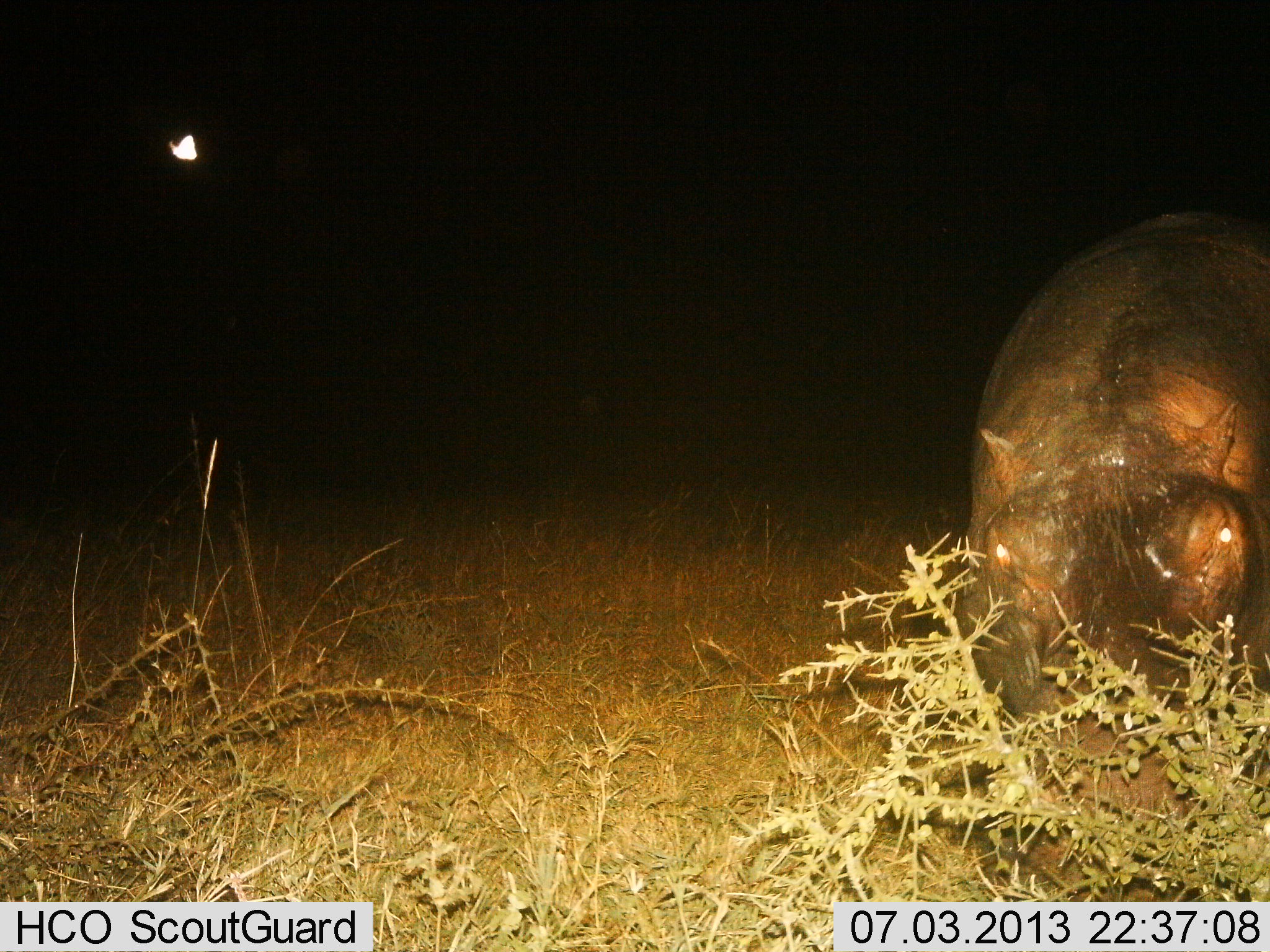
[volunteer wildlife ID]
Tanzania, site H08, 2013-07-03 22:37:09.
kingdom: Animalia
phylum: Chordata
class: Mammalia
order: Artiodactyla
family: Hippopotamidae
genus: Hippopotamus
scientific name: Hippopotamus amphibius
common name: hippopotamus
Hippopotamus (Hippopotamus amphibius), count 1. Behavior (volunteer vote fractions): standing 36%, resting 0%, moving 23%, interacting 0%. Young present (vote fraction): 0%. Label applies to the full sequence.